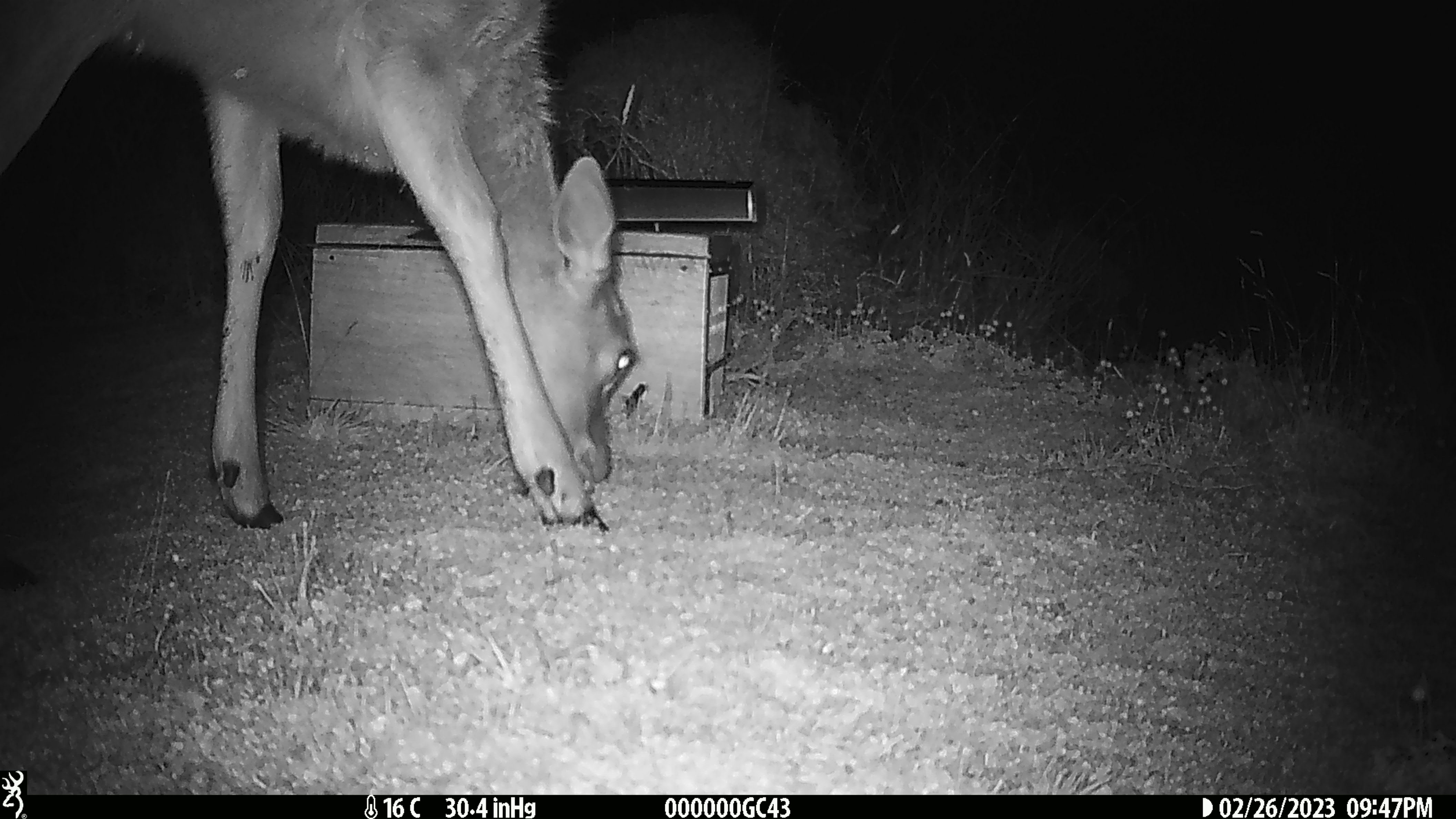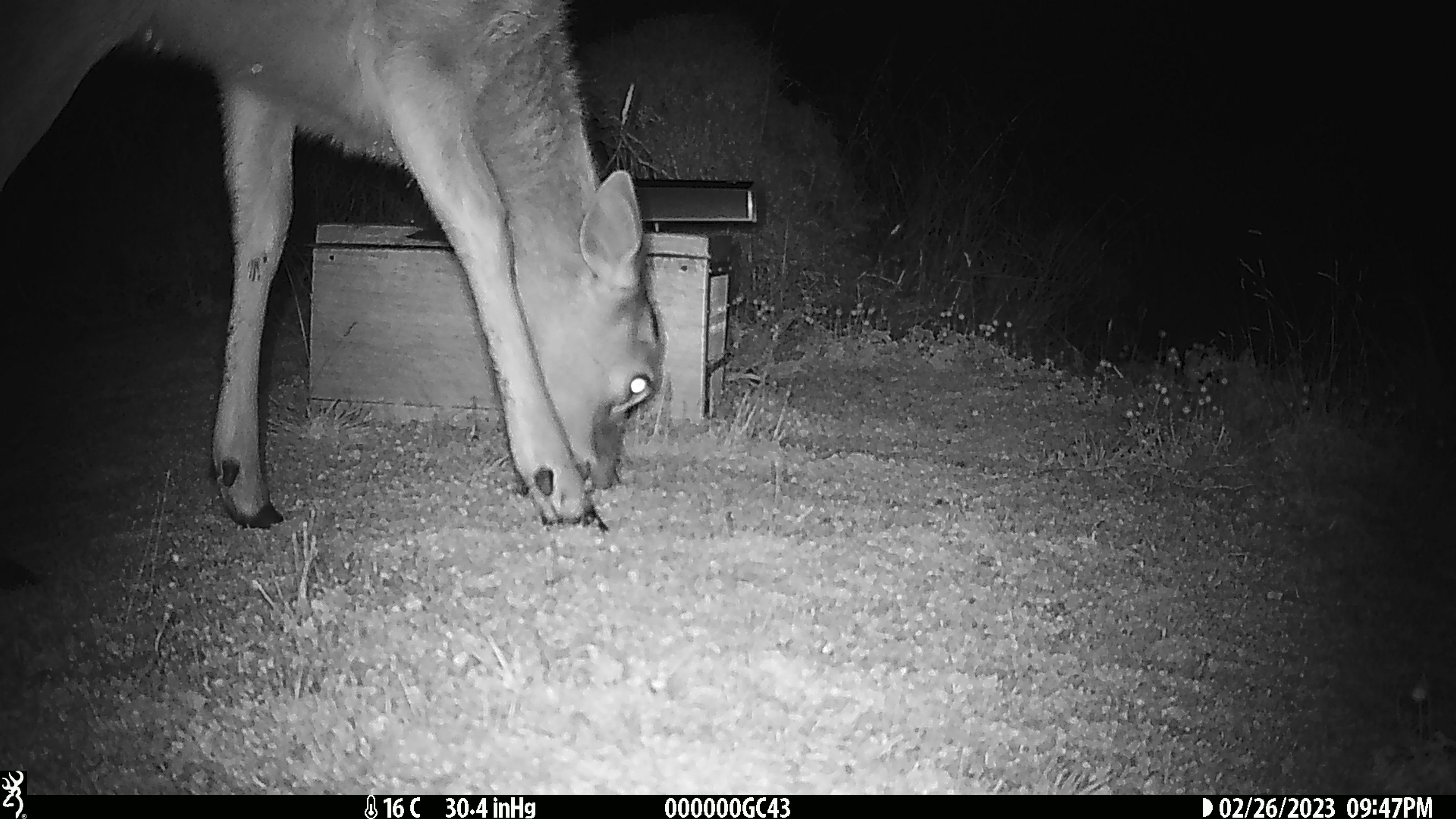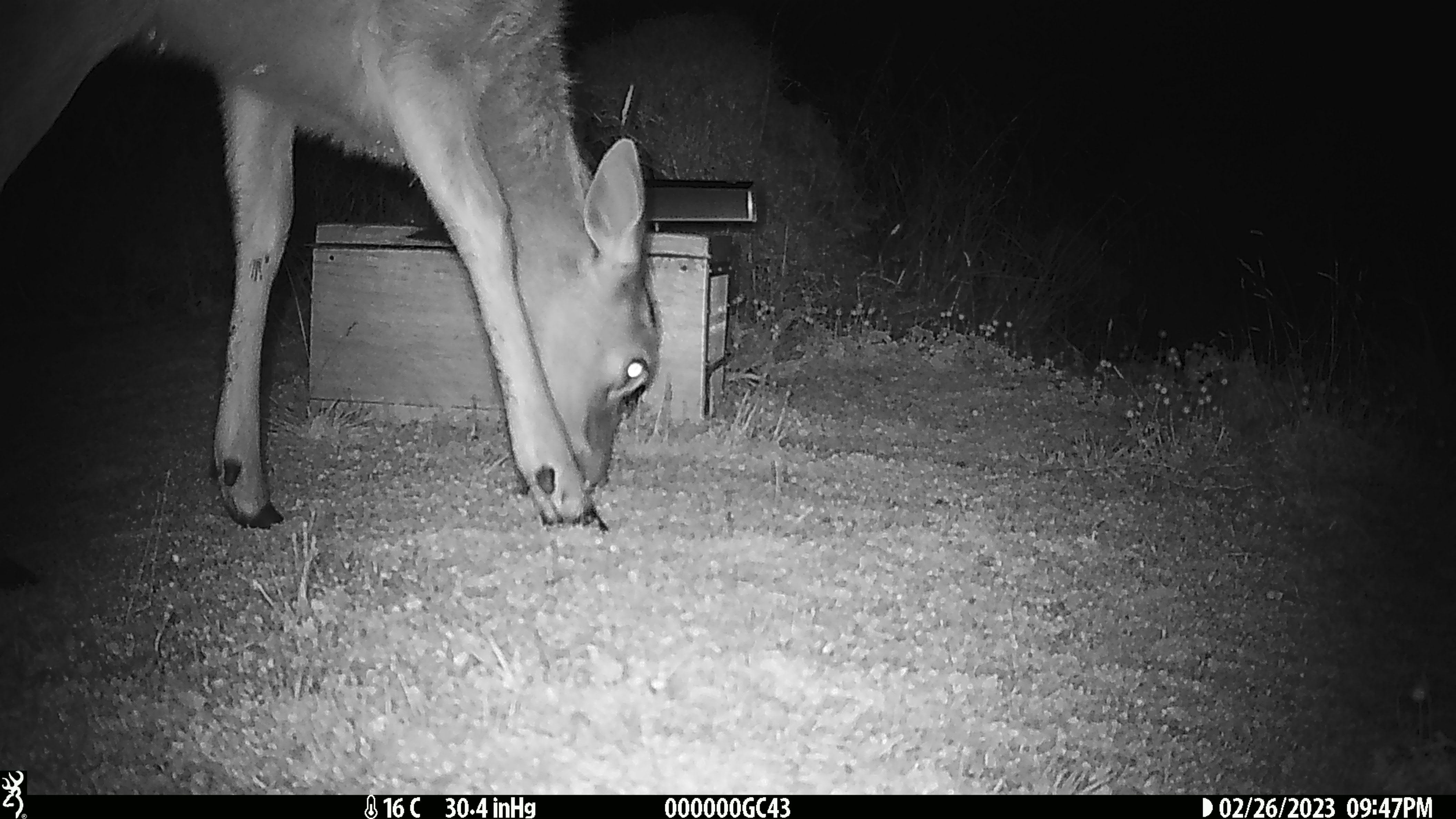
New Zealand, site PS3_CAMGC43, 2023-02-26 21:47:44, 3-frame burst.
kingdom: Animalia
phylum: Chordata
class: Mammalia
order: Artiodactyla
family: Cervidae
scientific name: Cervidae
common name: deer